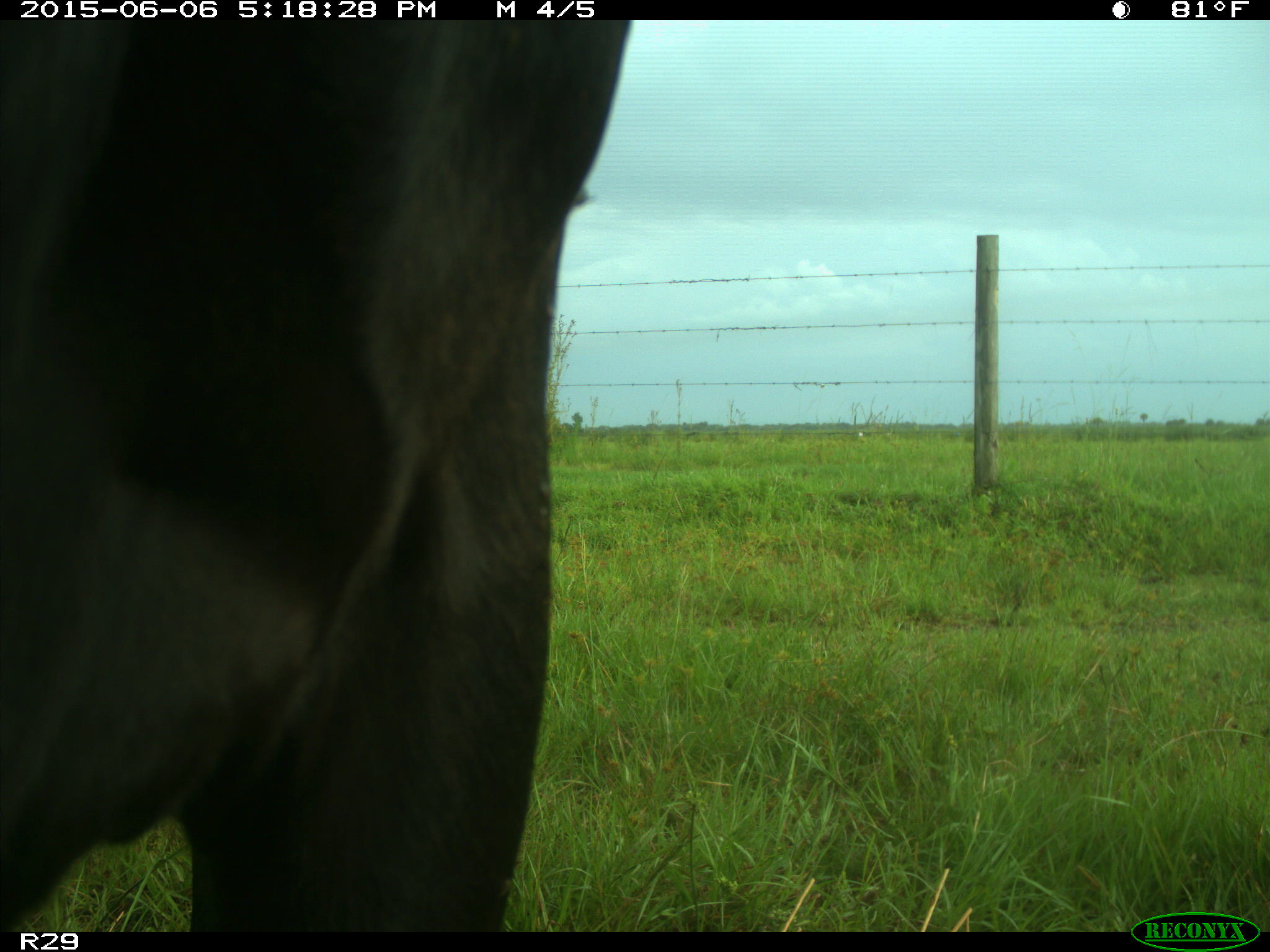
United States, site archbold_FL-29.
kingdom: Animalia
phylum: Chordata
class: Mammalia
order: Artiodactyla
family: Bovidae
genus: Bos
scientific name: Bos taurus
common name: domestic cow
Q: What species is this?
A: Bos taurus (domestic cow).